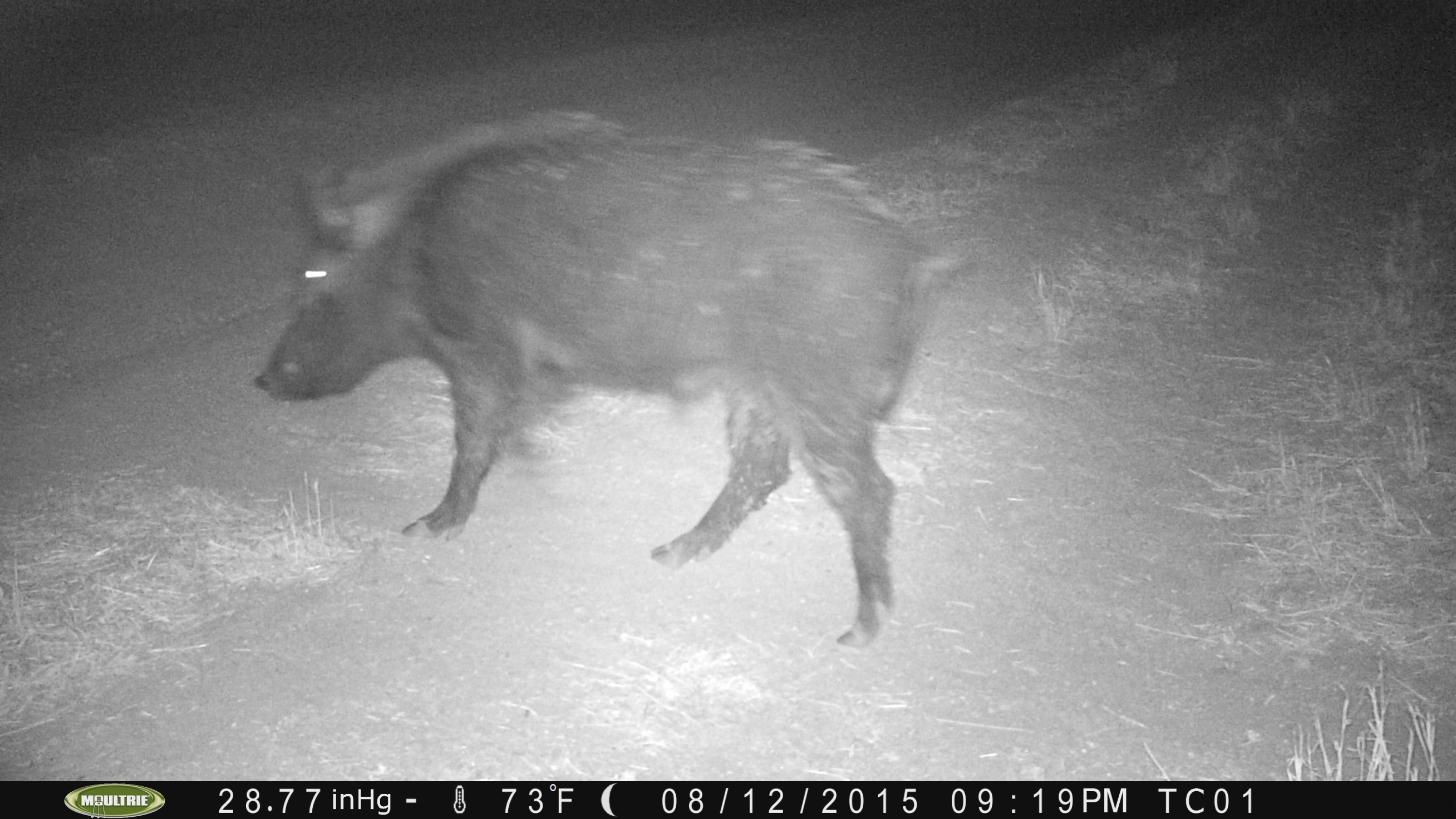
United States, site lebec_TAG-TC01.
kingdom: Animalia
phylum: Chordata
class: Mammalia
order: Artiodactyla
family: Suidae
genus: Sus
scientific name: Sus scrofa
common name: wild boar